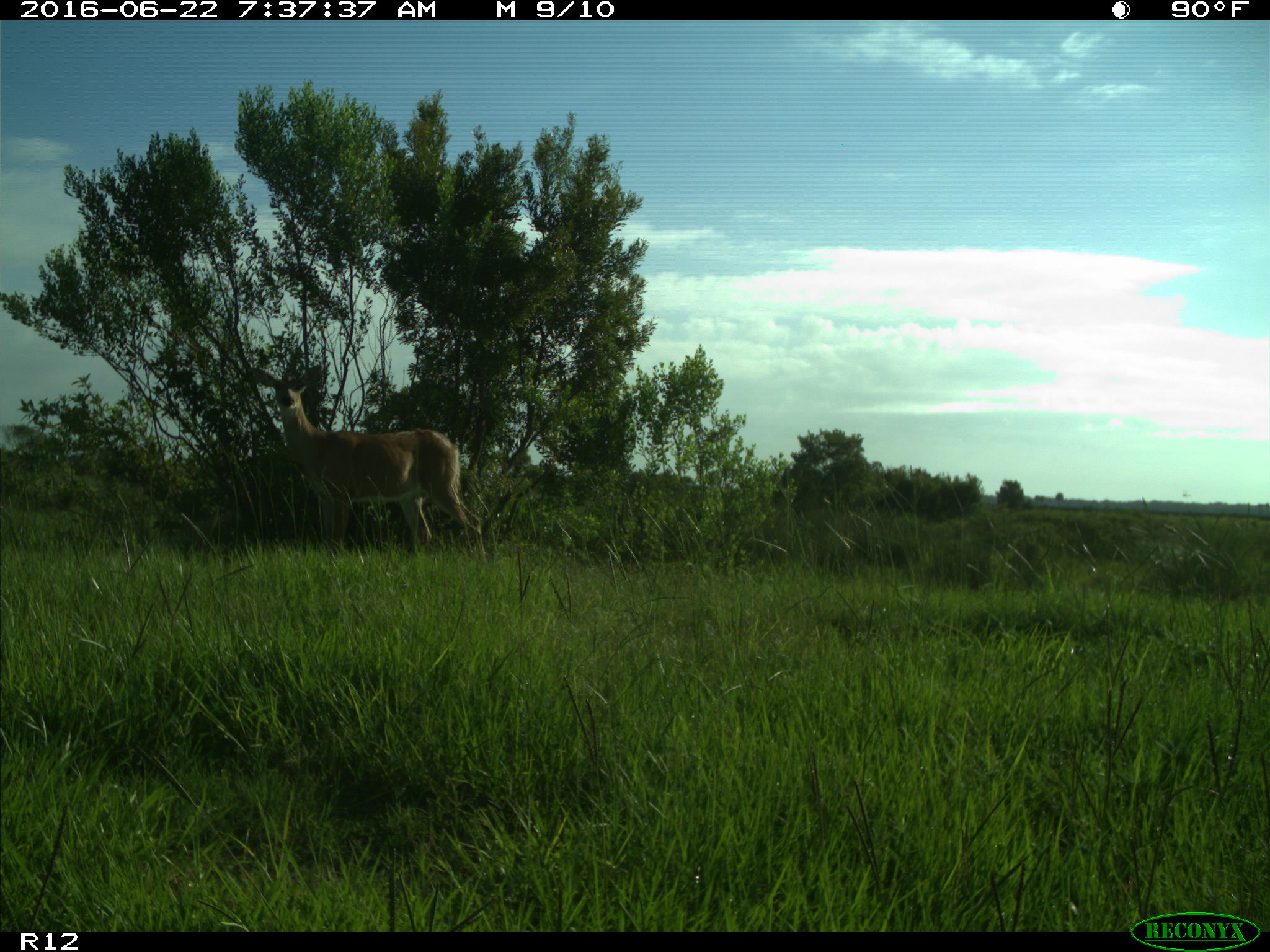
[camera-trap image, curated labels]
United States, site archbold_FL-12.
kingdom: Animalia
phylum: Chordata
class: Mammalia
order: Artiodactyla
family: Cervidae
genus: Odocoileus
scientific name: Odocoileus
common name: deer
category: unidentified deer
Unidentified deer (deer) (Odocoileus).